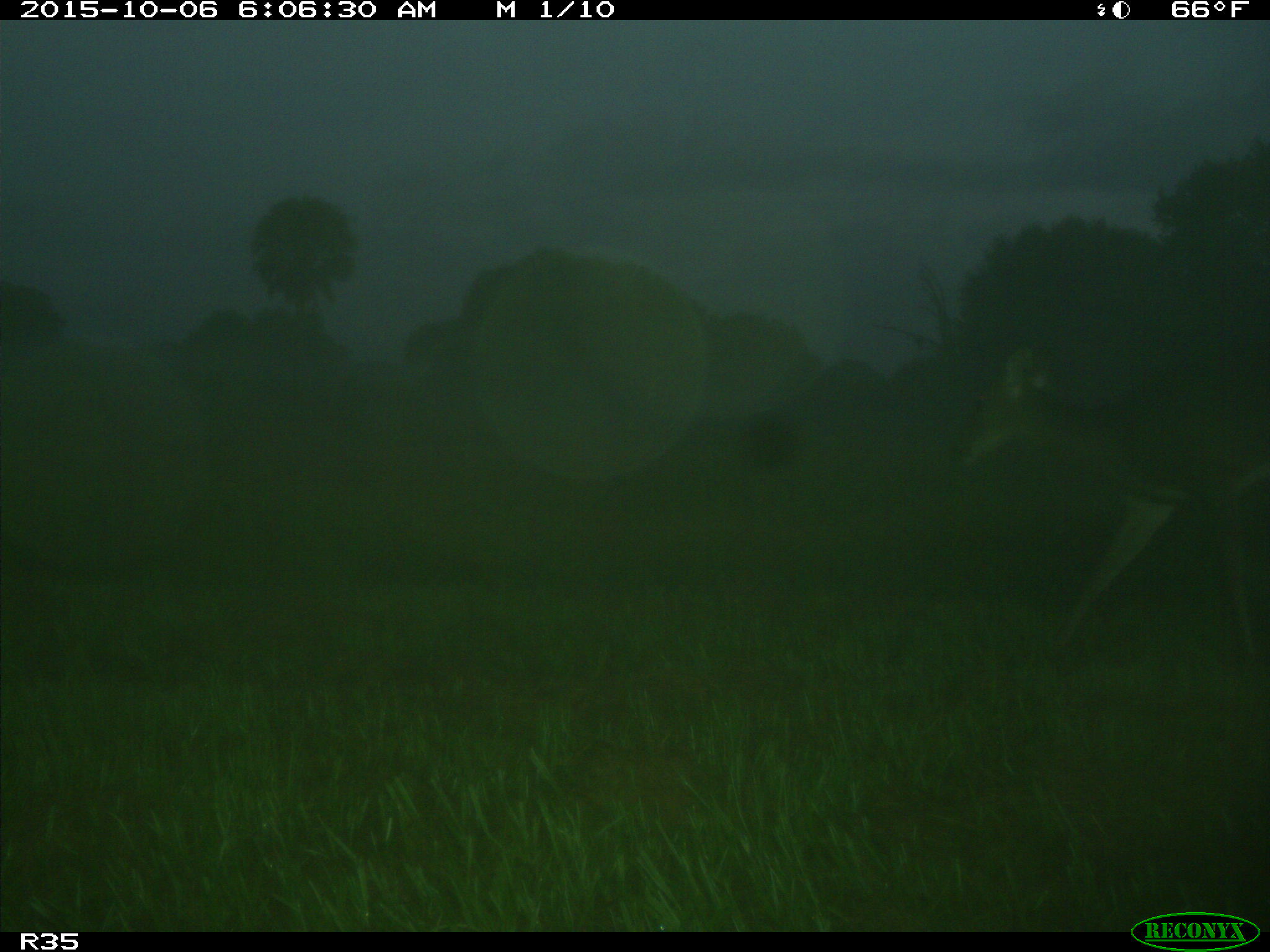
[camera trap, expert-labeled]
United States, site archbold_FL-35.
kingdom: Animalia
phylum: Chordata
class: Mammalia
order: Artiodactyla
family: Cervidae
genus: Odocoileus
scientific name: Odocoileus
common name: deer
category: unidentified deer